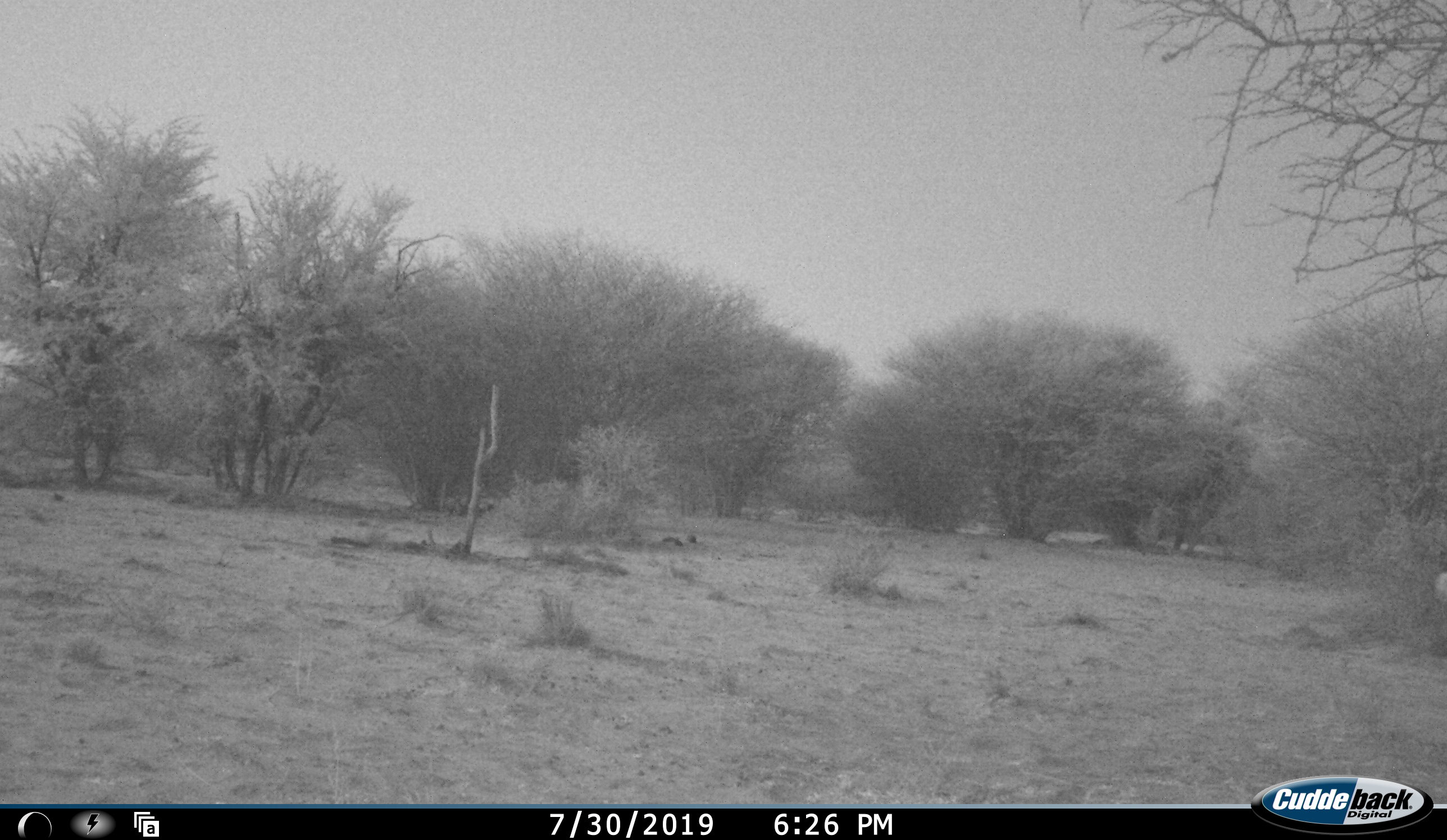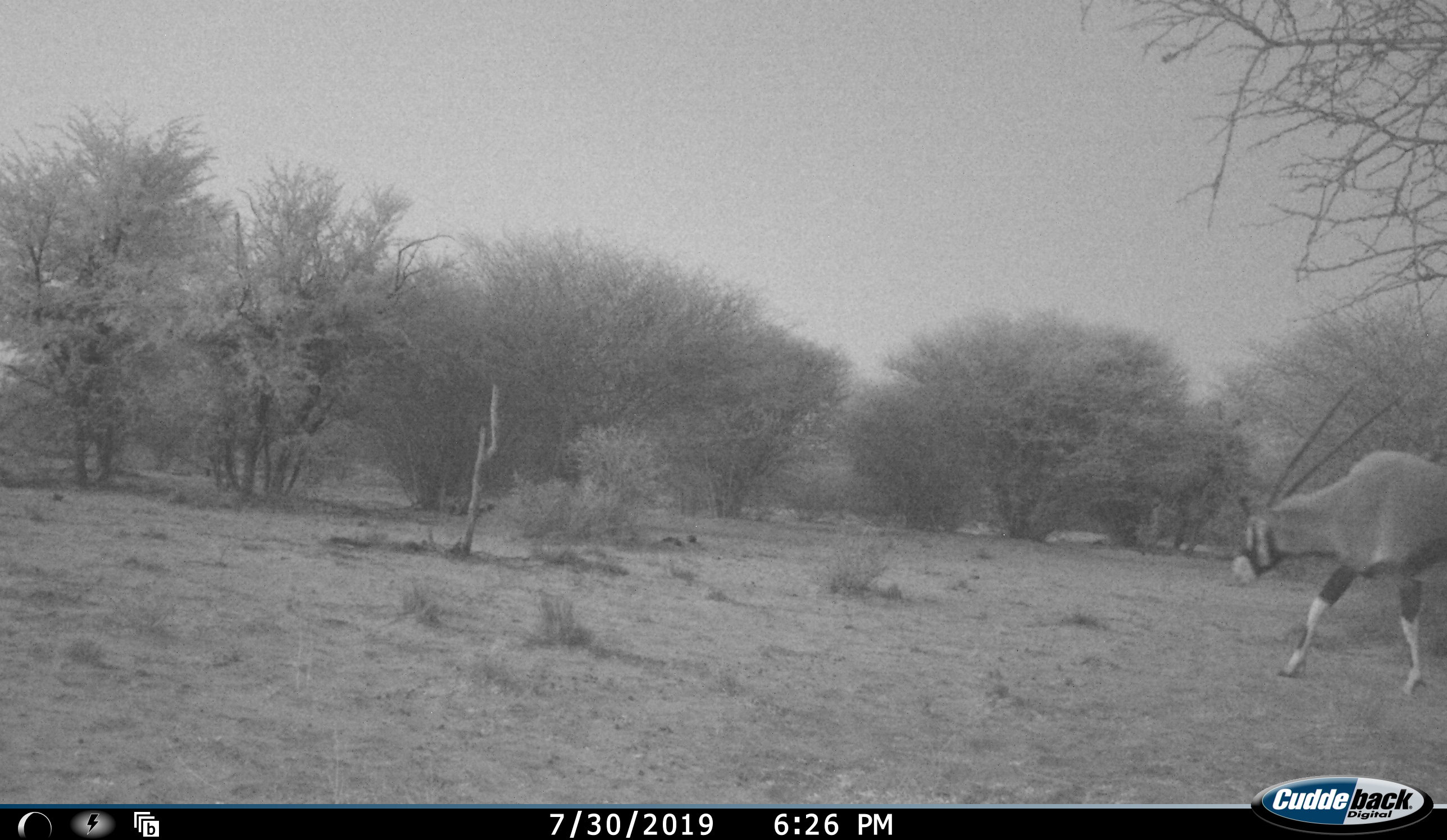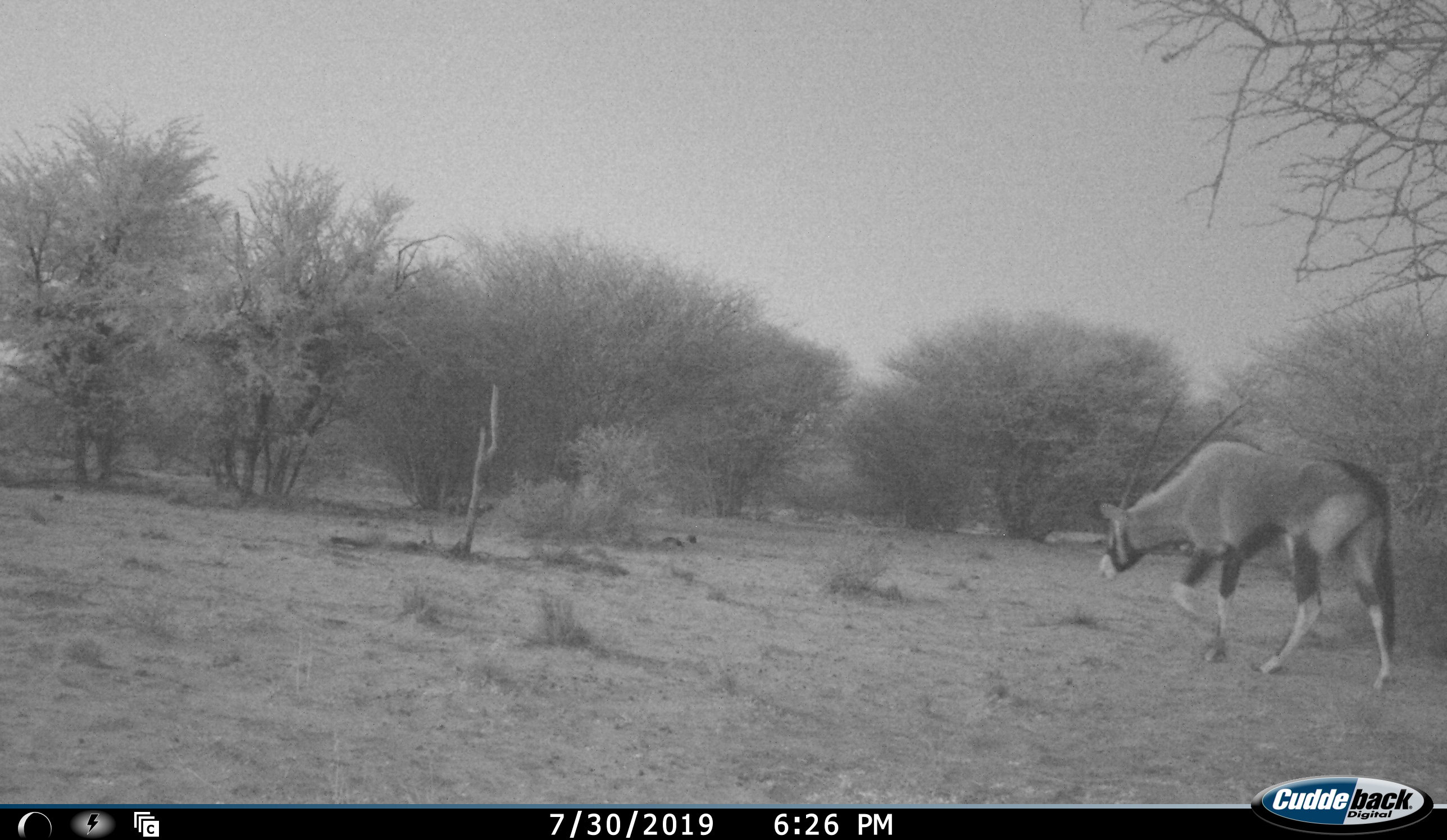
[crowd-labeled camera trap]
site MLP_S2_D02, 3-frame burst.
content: unidentified animal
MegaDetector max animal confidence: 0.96